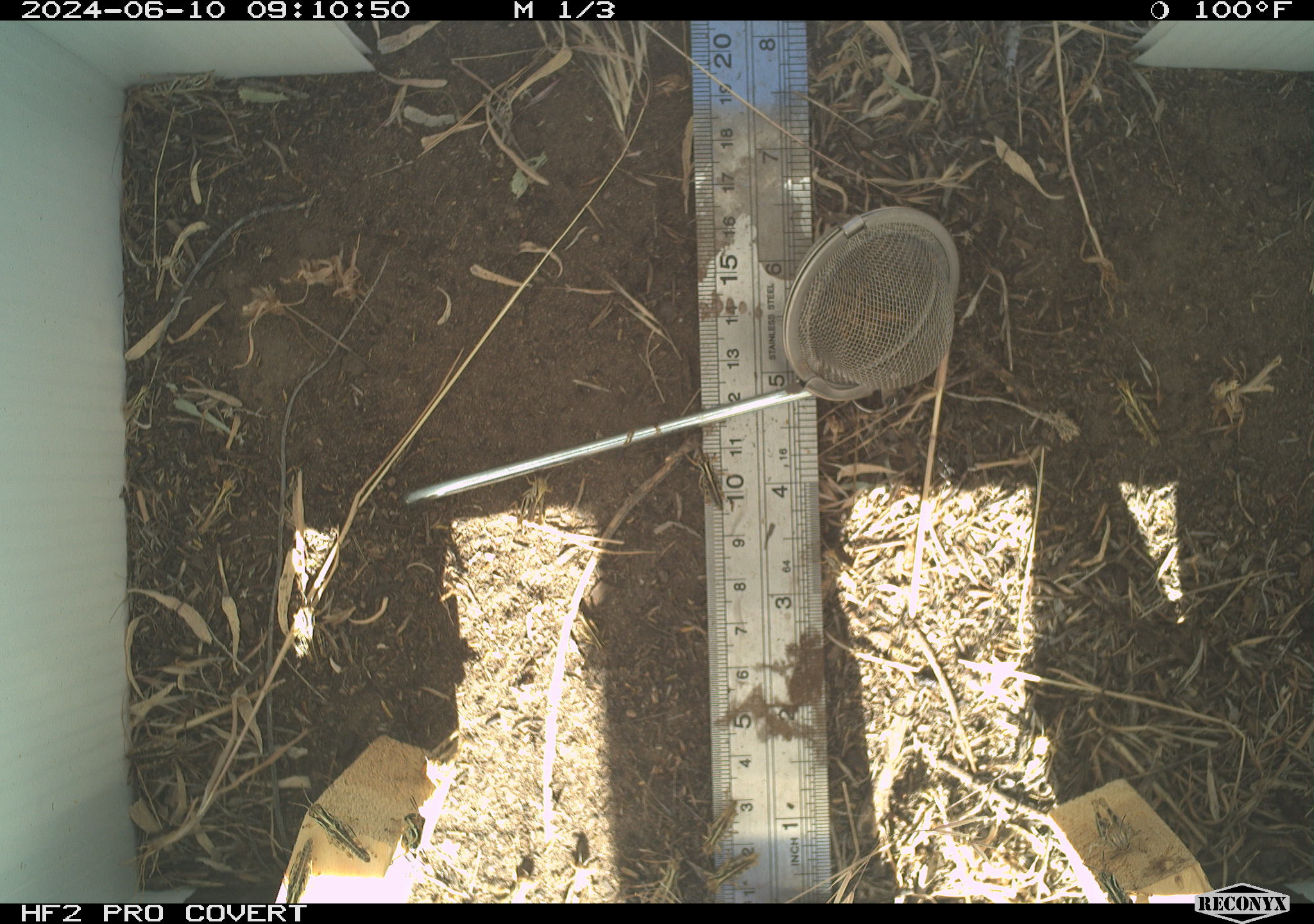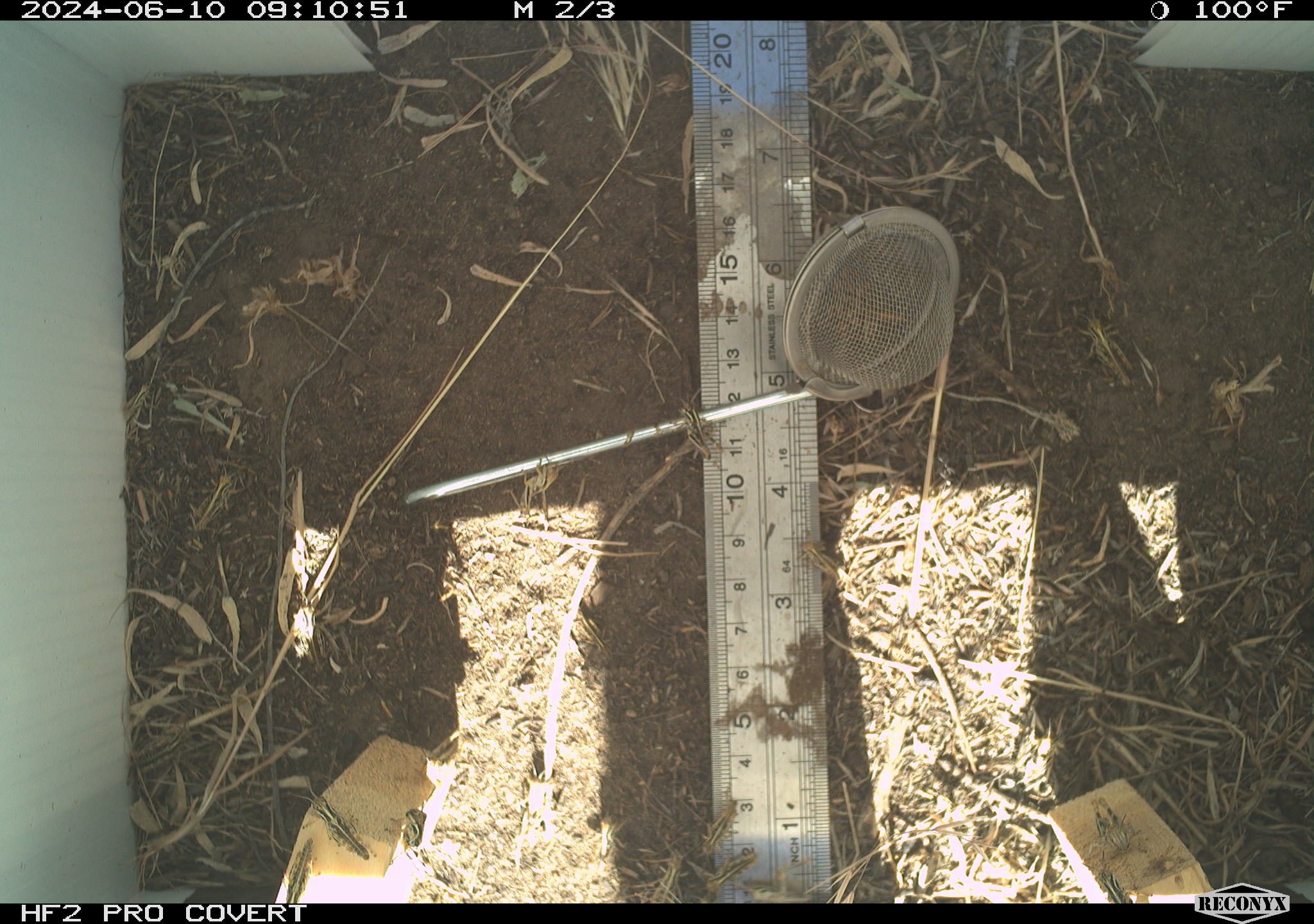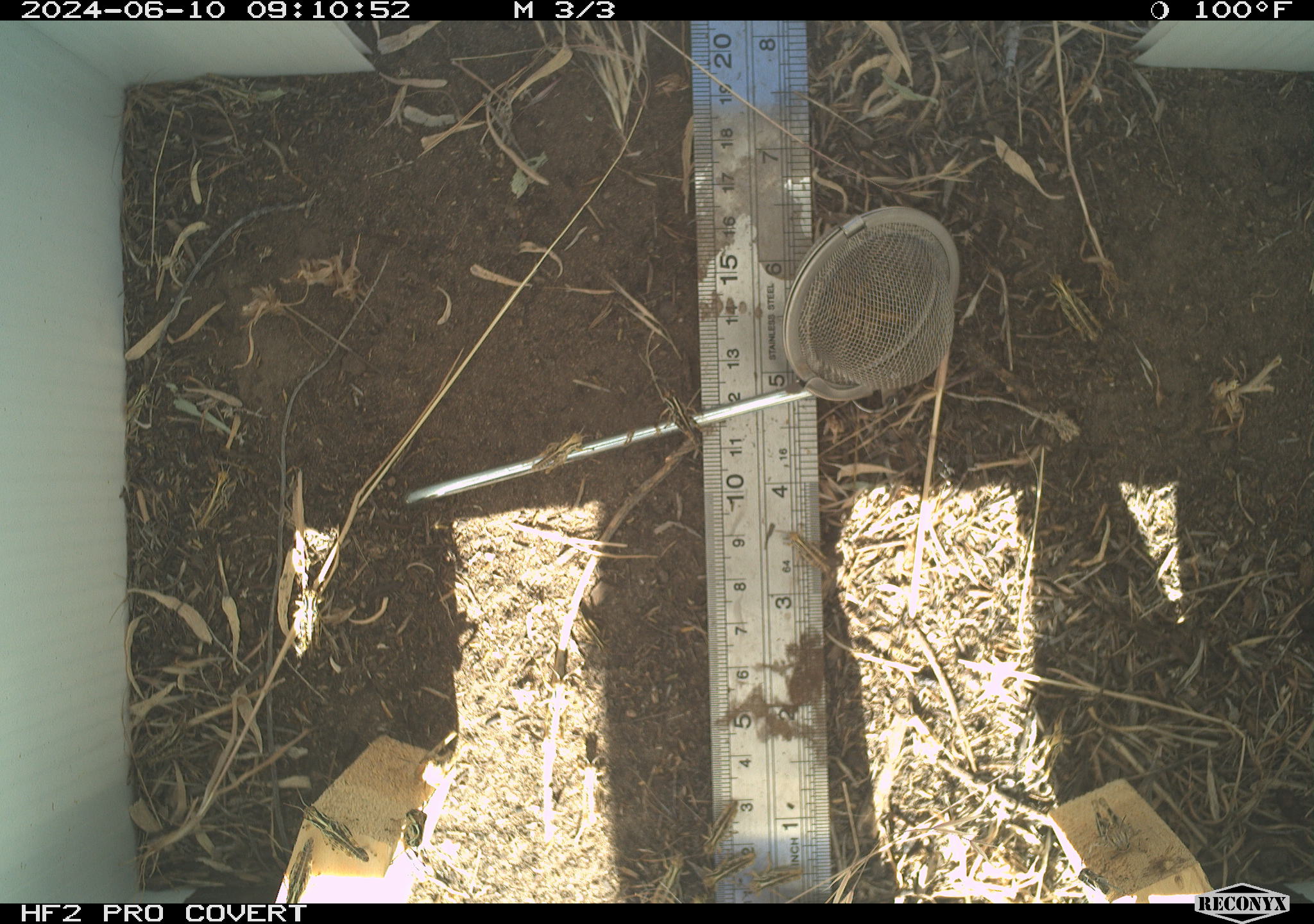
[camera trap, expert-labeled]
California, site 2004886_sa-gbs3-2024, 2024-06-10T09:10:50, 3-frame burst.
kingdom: Animalia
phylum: Arthropoda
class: Insecta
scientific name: Insecta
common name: insect